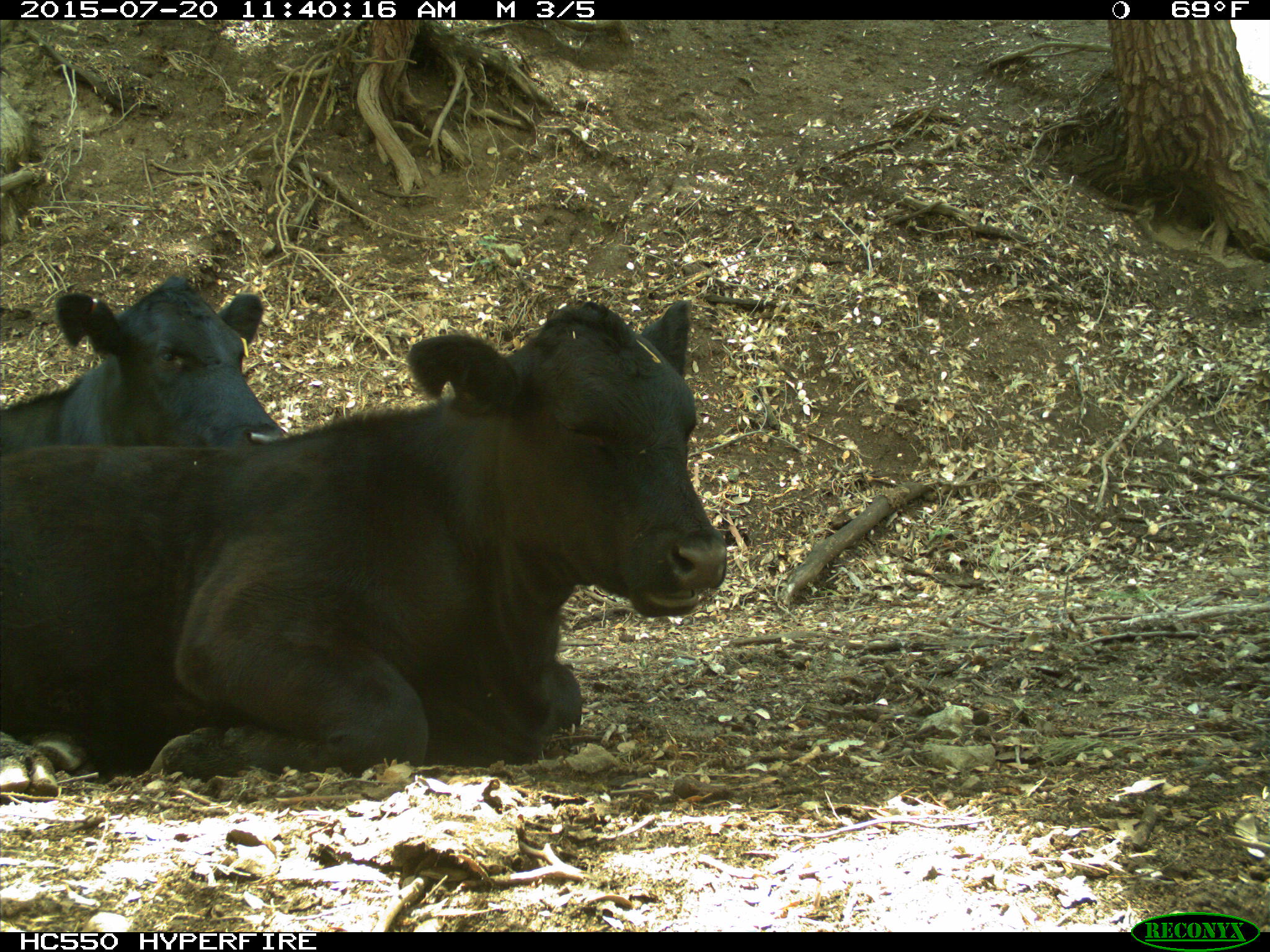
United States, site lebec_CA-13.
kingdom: Animalia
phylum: Chordata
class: Mammalia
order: Artiodactyla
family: Bovidae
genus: Bos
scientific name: Bos taurus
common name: domestic cow